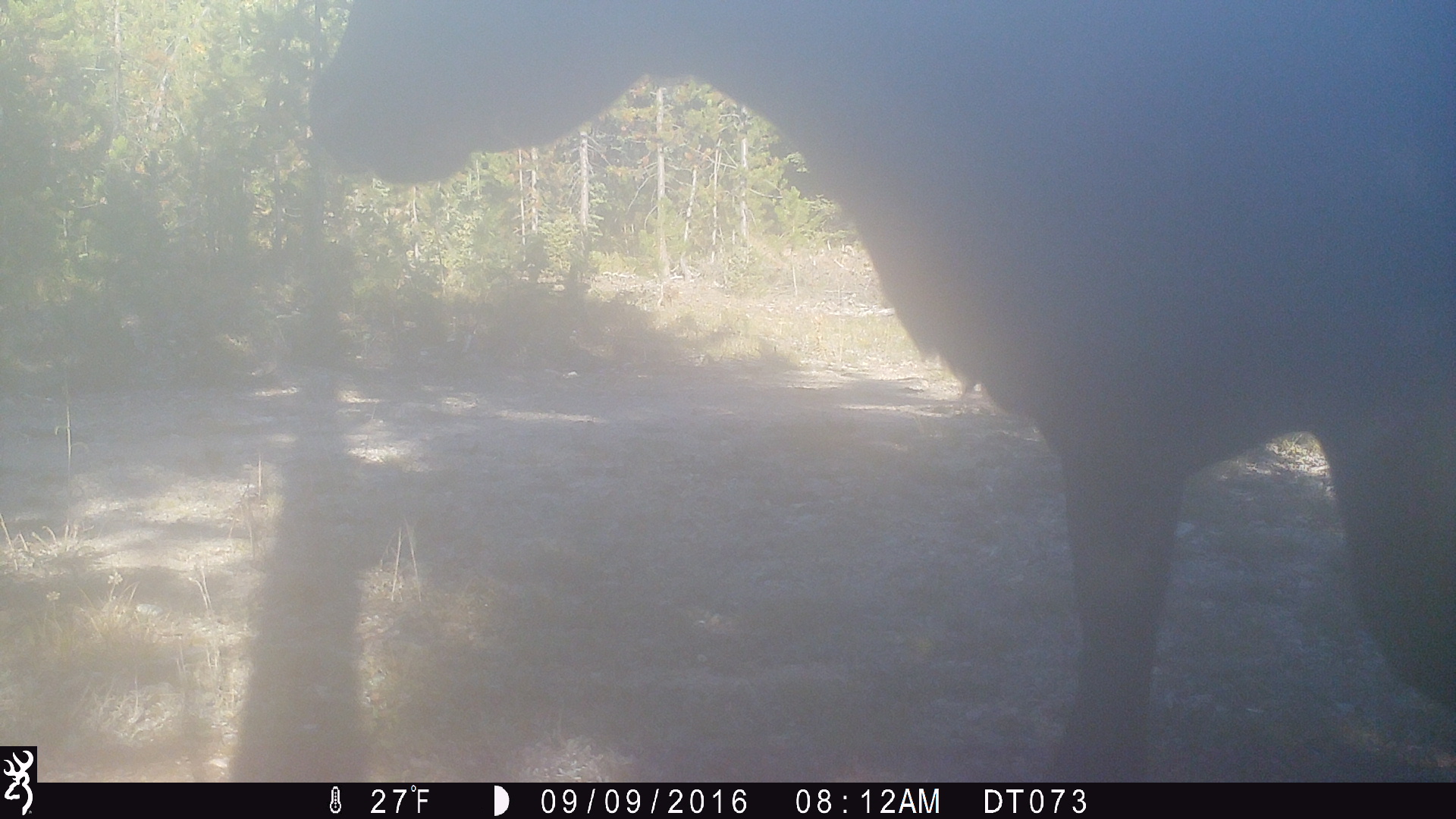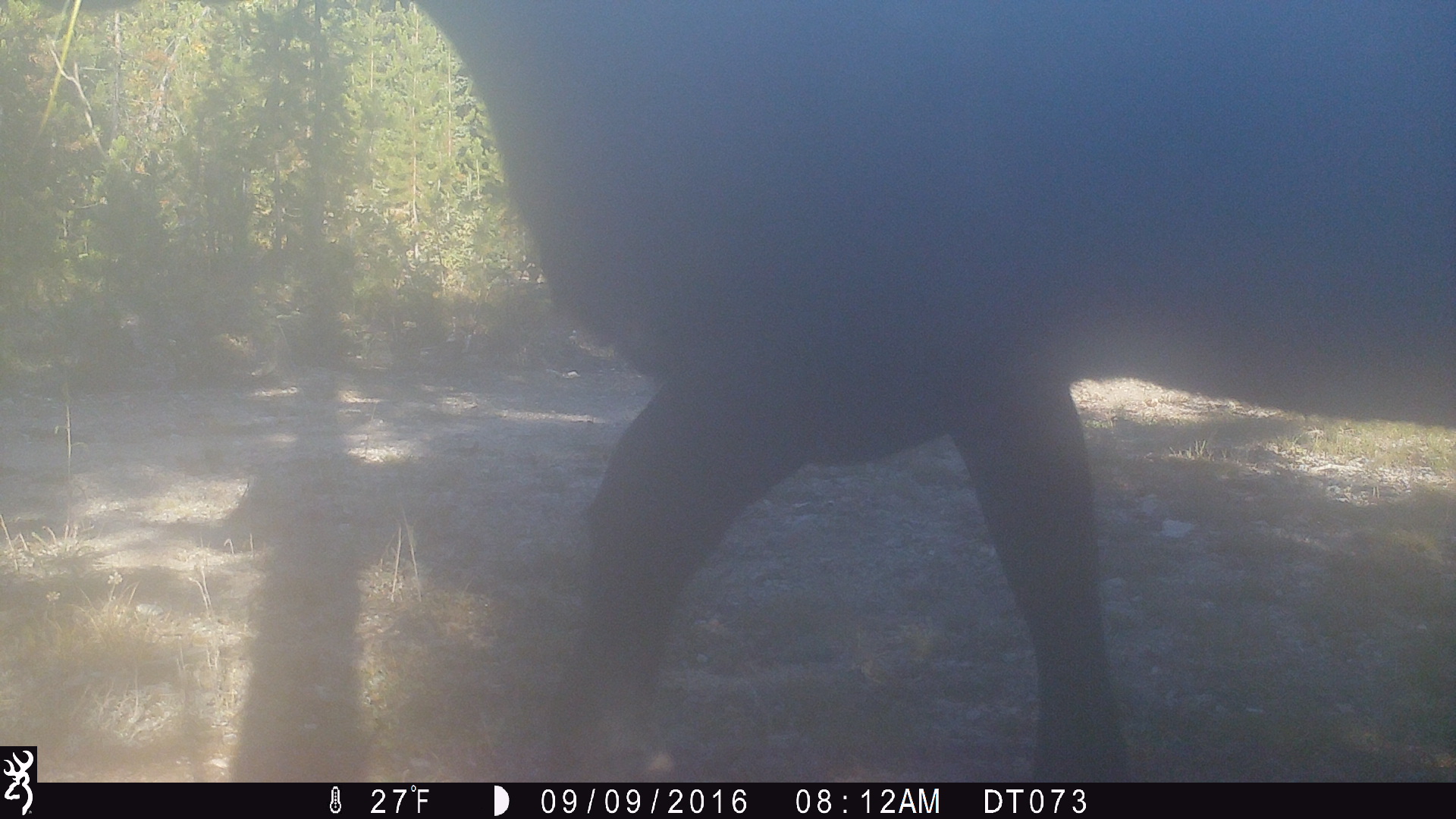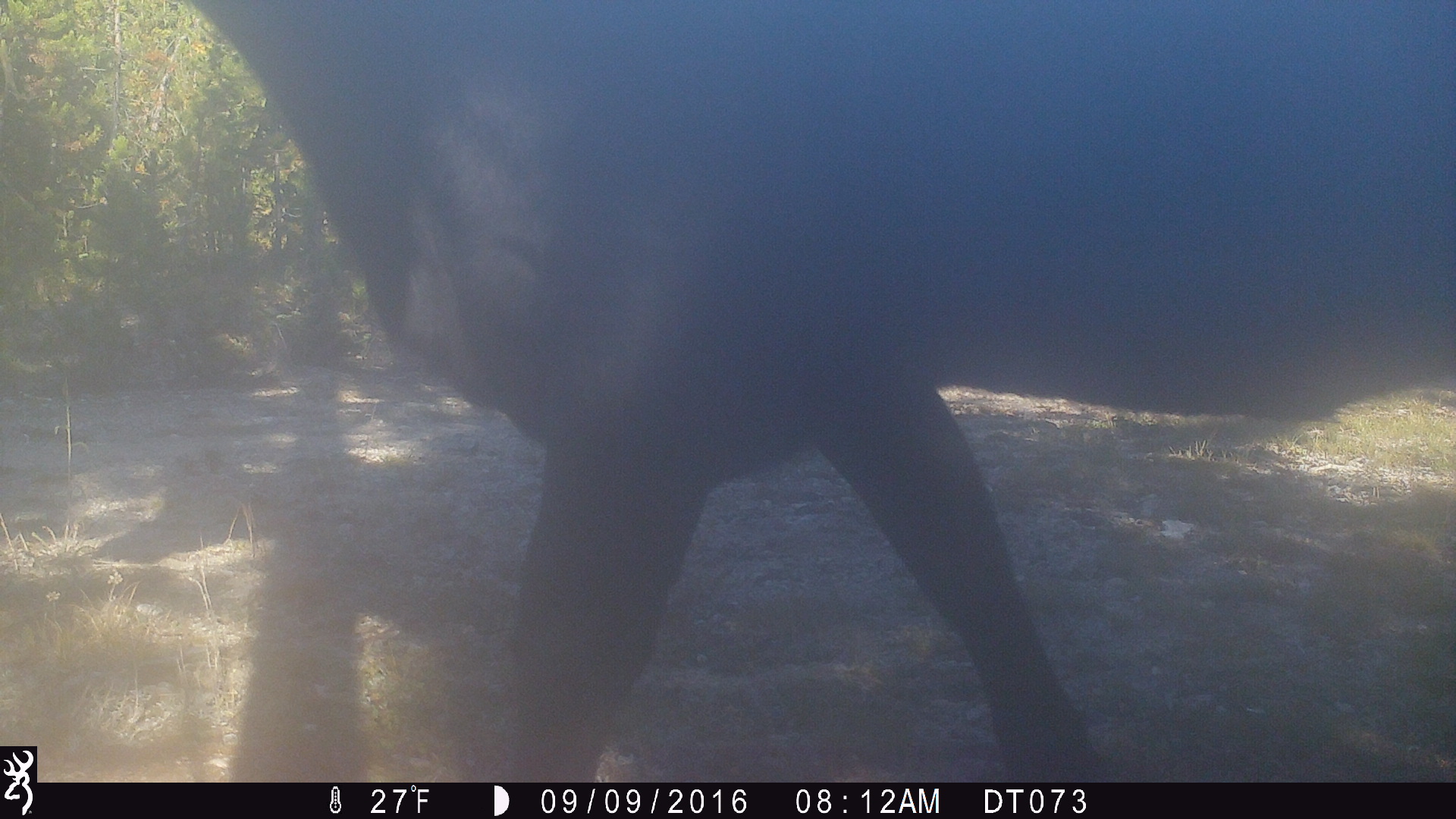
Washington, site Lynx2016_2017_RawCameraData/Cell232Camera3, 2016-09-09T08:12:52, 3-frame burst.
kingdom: Animalia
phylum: Chordata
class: Mammalia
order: Artiodactyla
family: Bovidae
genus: Bos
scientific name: Bos taurus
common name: domestic cattle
Domestic cattle (Bos taurus). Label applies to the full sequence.